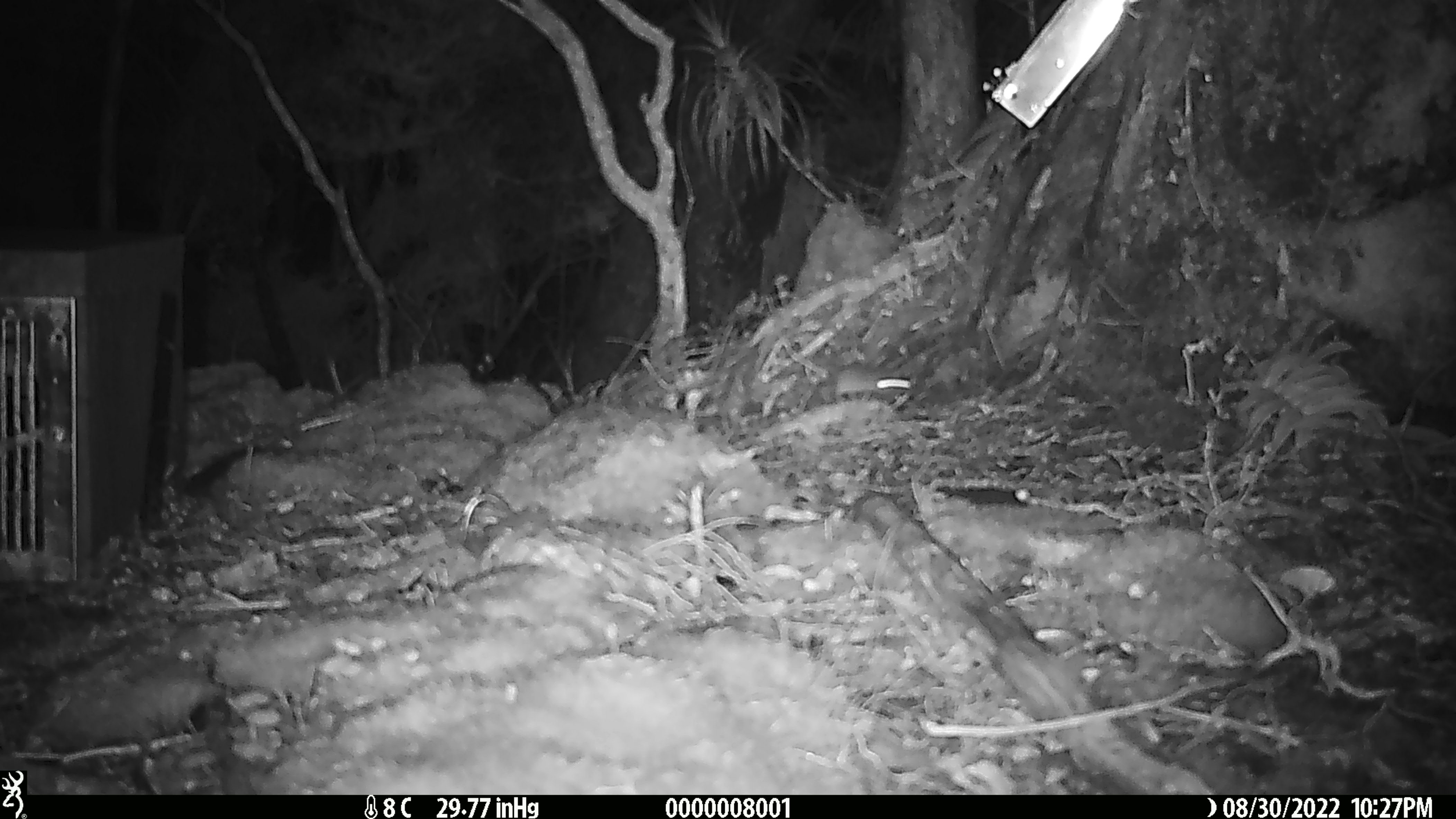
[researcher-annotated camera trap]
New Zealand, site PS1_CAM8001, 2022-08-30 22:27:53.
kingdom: Animalia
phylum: Chordata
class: Mammalia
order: Rodentia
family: Muridae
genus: Mus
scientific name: Mus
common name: mouse